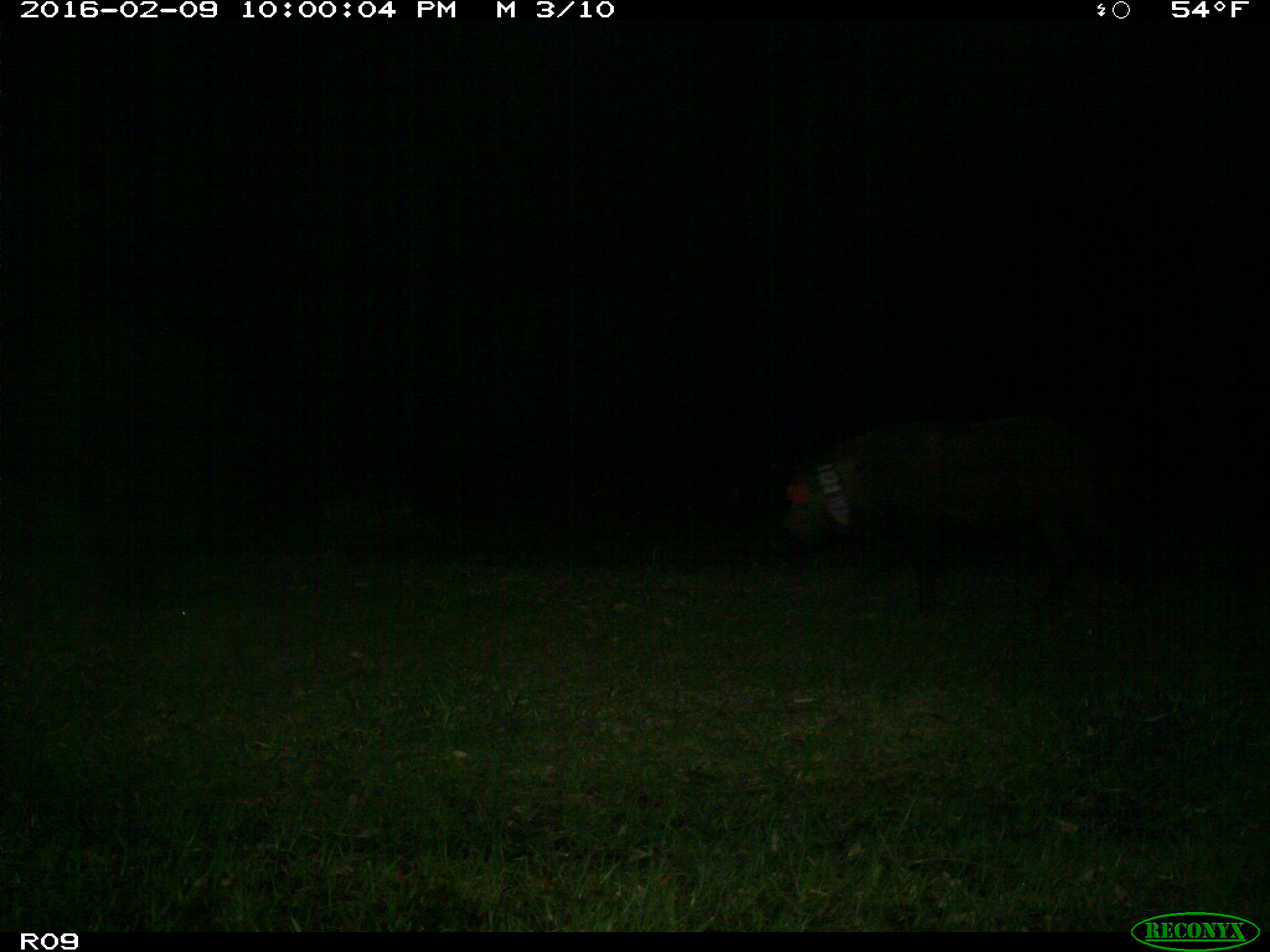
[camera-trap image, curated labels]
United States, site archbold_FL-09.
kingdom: Animalia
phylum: Chordata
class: Mammalia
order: Artiodactyla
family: Suidae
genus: Sus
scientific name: Sus scrofa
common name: wild boar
Sus scrofa (wild boar).